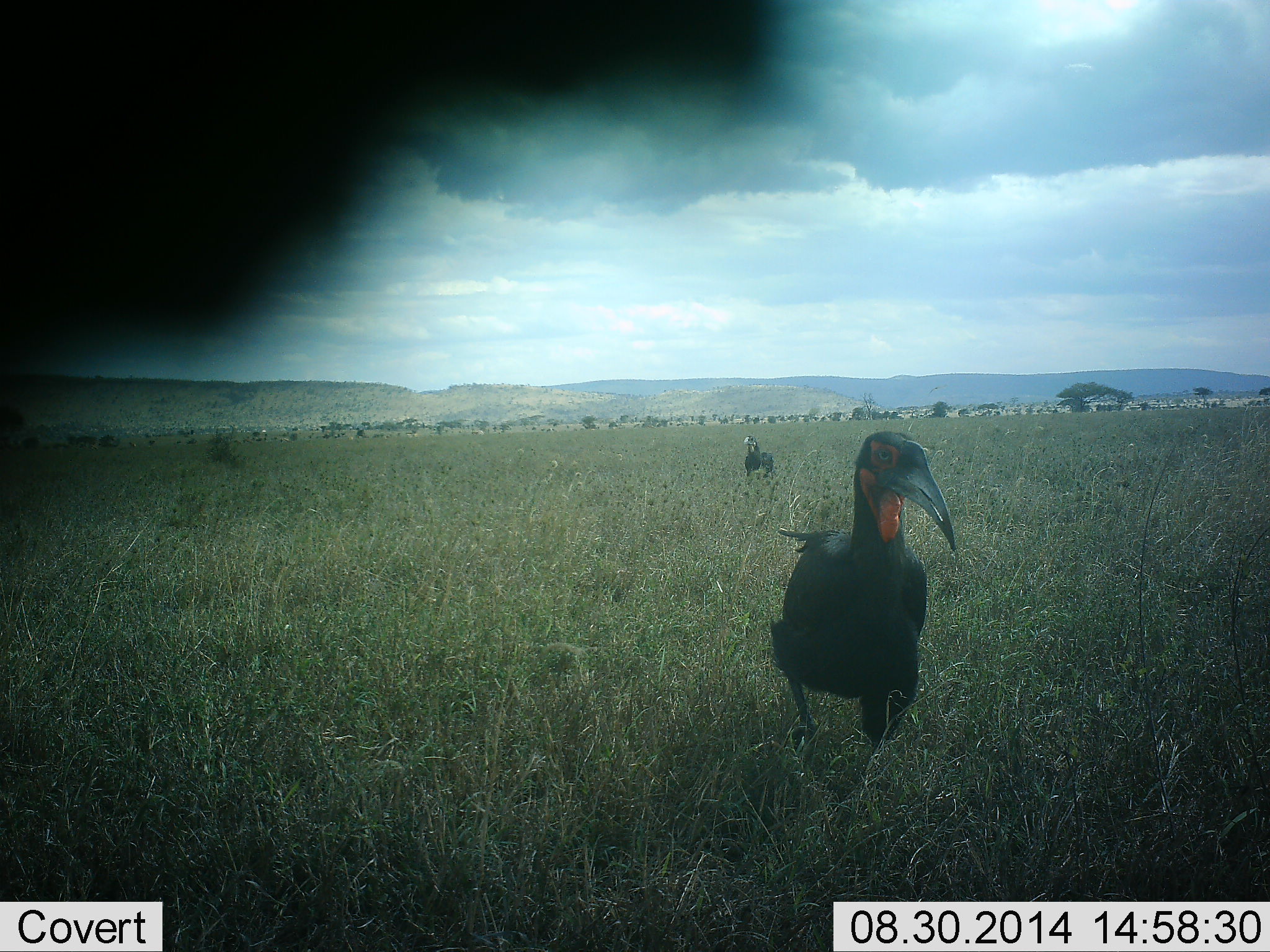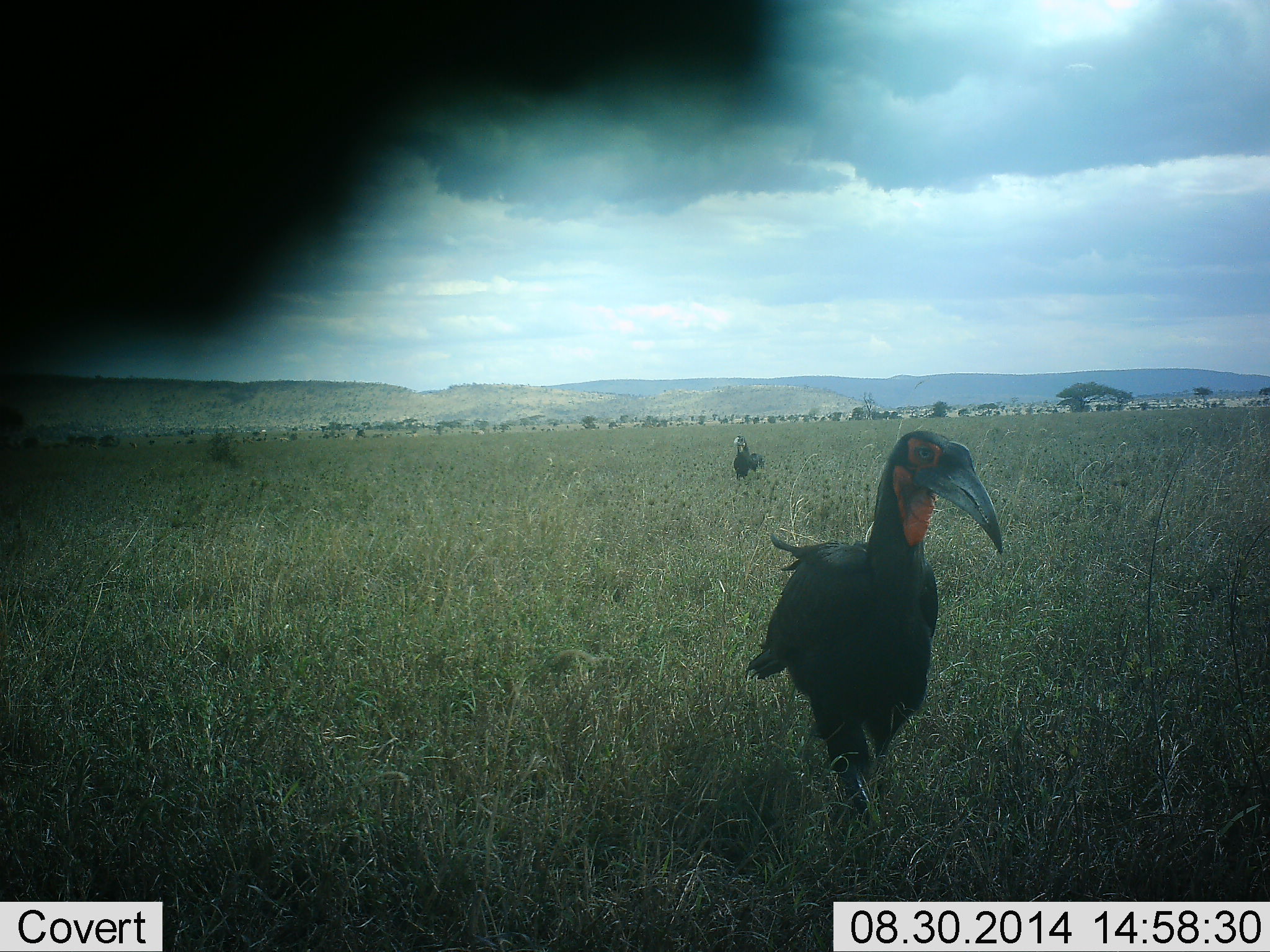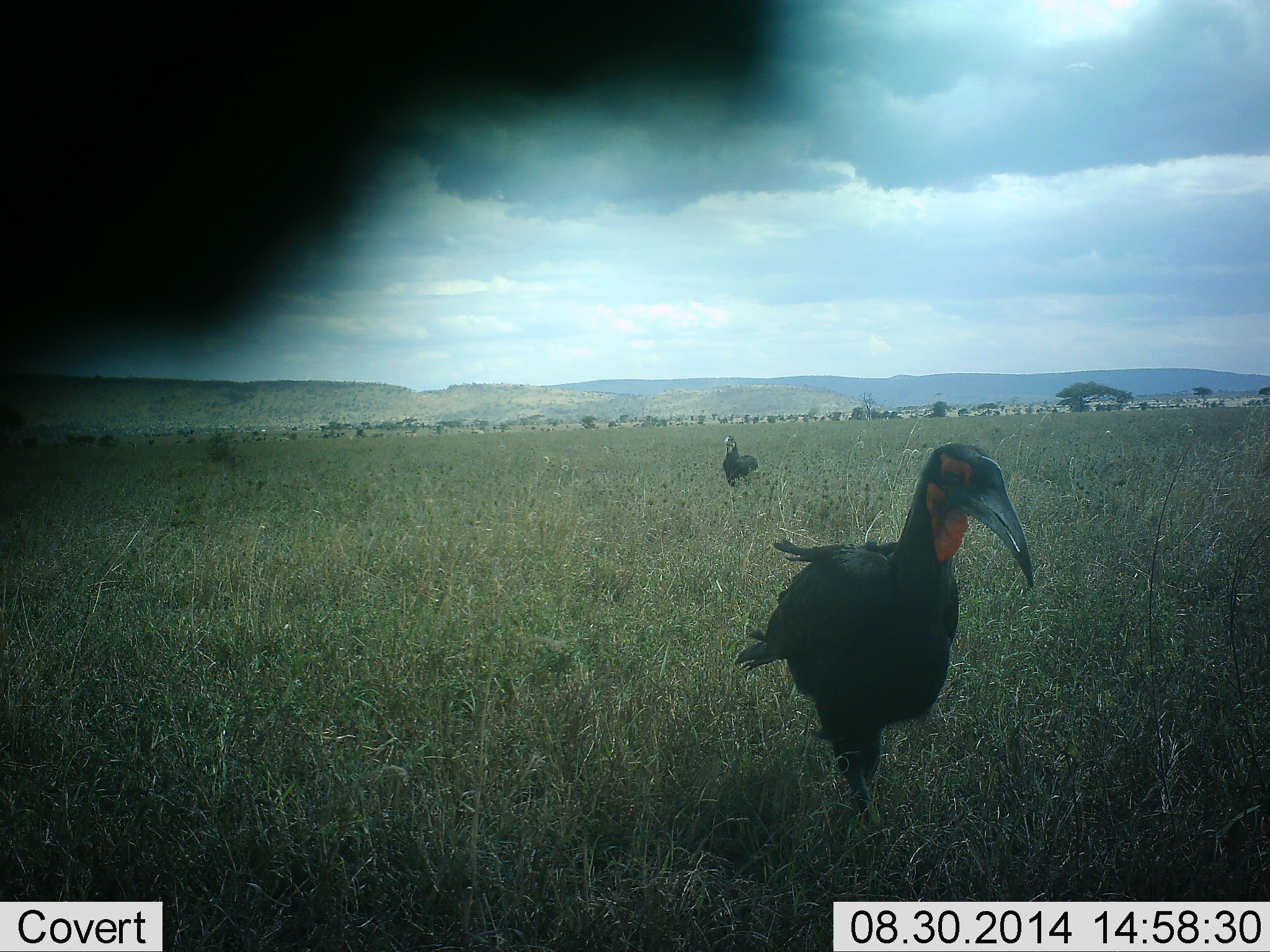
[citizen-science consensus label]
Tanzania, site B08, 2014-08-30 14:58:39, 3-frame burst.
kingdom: Animalia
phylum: Chordata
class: Aves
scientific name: Aves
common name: bird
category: otherbird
Otherbird (bird) (Aves), count 2. Behavior (volunteer vote fractions): standing 8%, resting 0%, moving 92%, interacting 0%. Young present (vote fraction): 0%. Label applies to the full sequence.